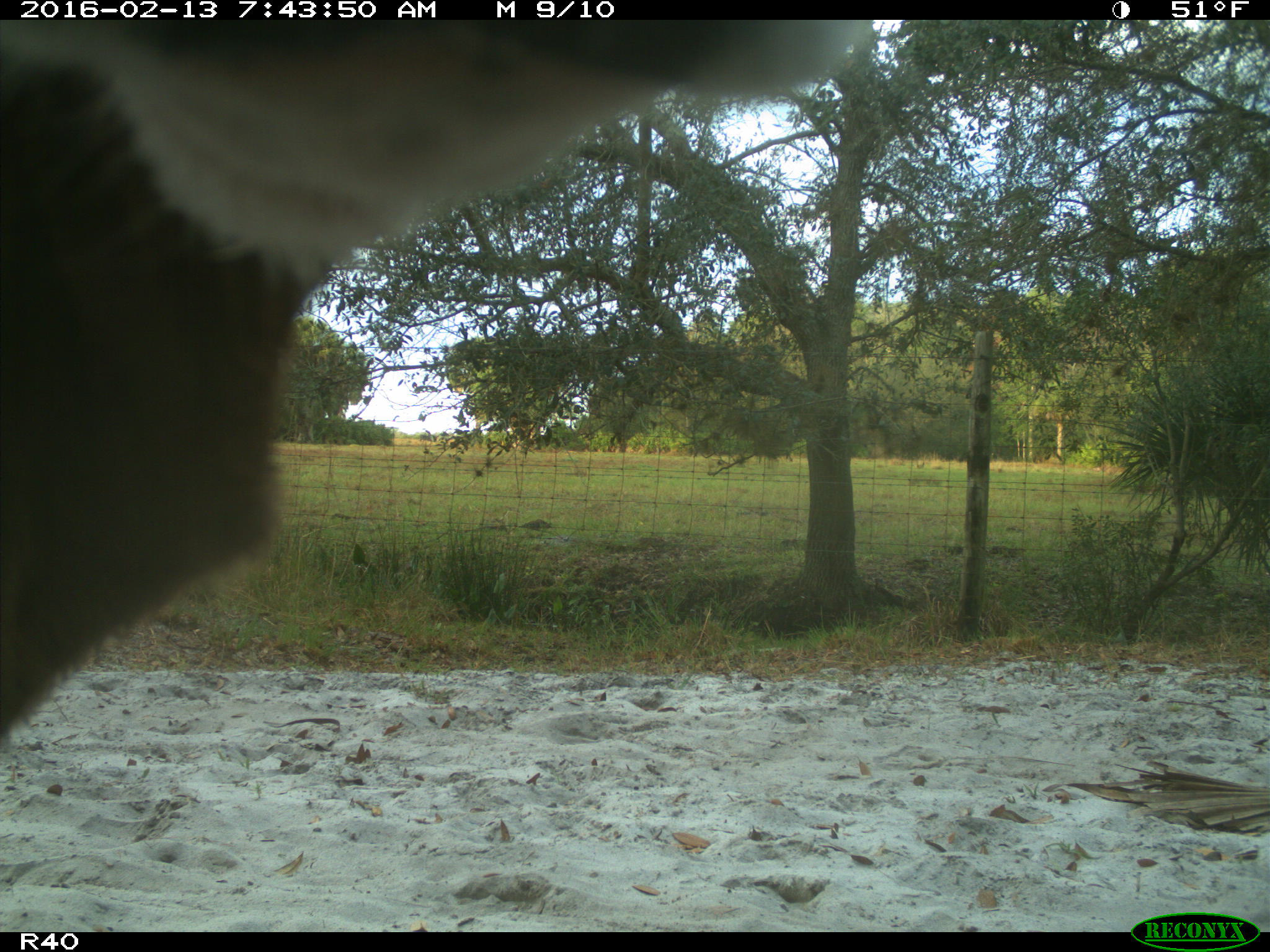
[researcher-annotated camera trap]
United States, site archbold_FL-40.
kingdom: Animalia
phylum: Chordata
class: Mammalia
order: Artiodactyla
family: Bovidae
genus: Bos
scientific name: Bos taurus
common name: domestic cow